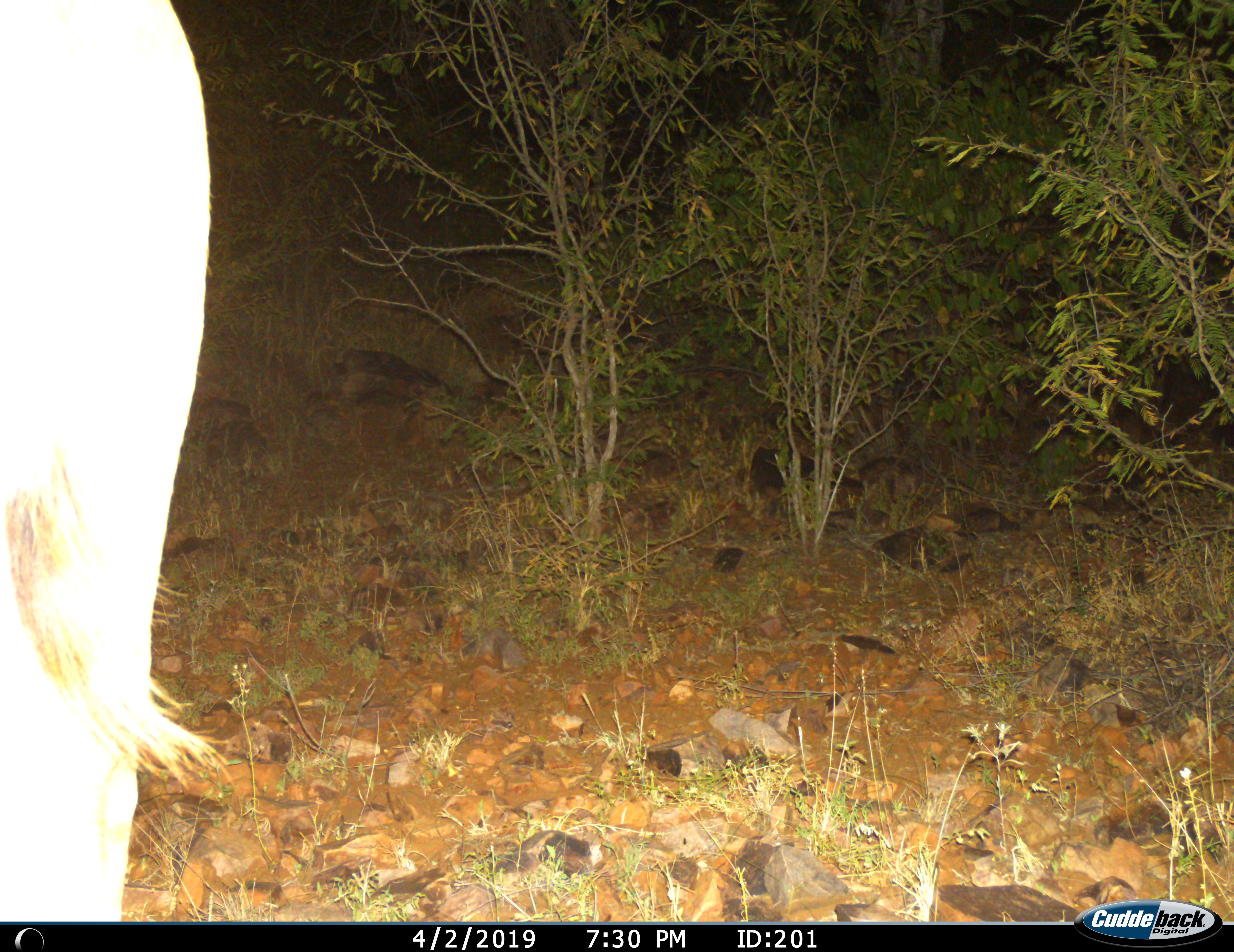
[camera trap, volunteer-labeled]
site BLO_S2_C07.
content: unidentified animal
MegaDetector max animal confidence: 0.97